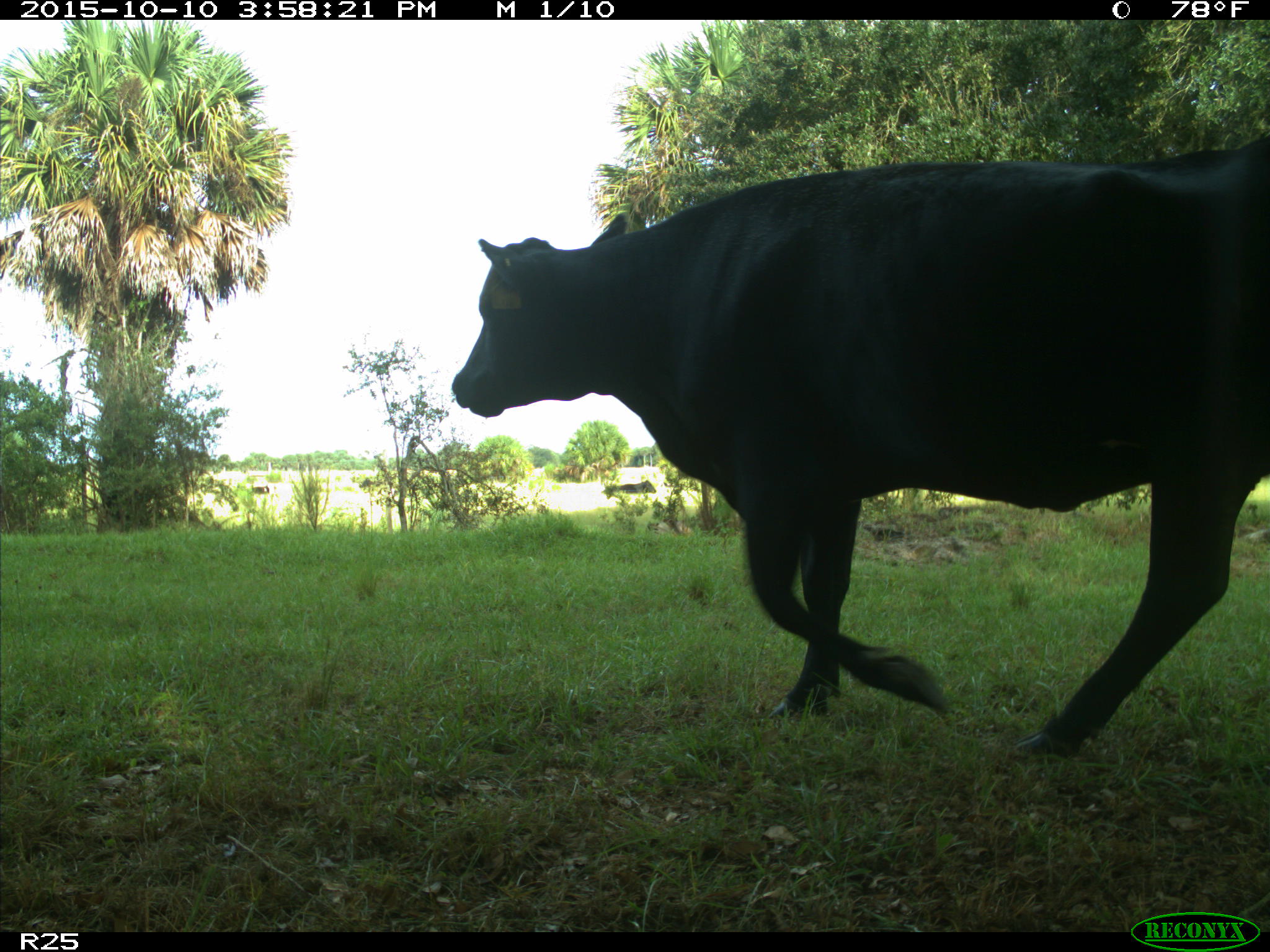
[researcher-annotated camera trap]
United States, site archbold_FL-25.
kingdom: Animalia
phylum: Chordata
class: Mammalia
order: Artiodactyla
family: Bovidae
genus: Bos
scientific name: Bos taurus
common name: domestic cow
Bos taurus (domestic cow).